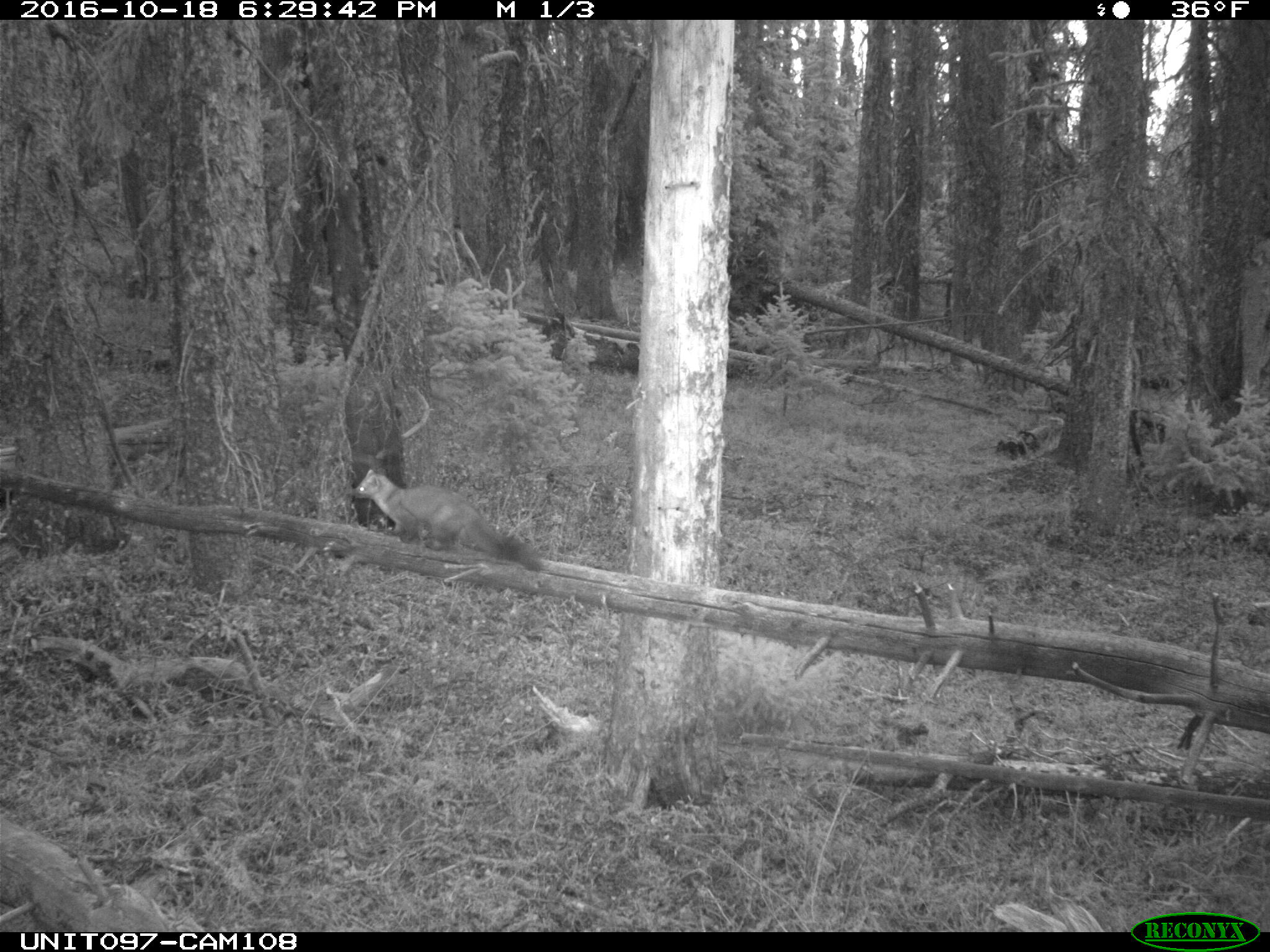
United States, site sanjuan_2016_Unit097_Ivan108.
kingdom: Animalia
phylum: Chordata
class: Mammalia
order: Carnivora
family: Mustelidae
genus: Martes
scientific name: Martes americana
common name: american marten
Martes americana (american marten).